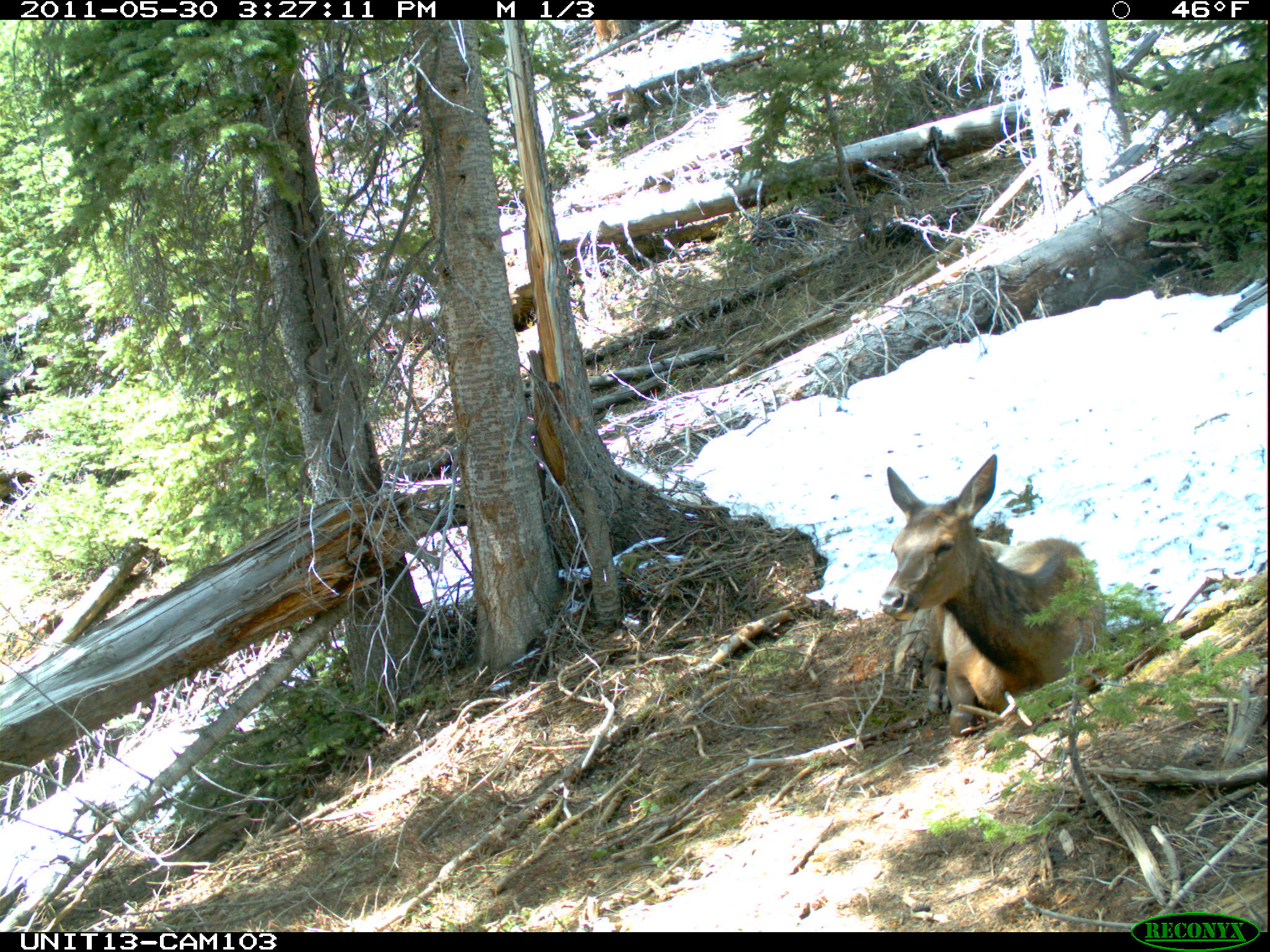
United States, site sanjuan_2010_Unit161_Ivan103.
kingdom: Animalia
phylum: Chordata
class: Mammalia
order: Artiodactyla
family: Cervidae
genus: Cervus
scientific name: Cervus elaphus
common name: red deer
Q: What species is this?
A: Cervus elaphus (red deer).